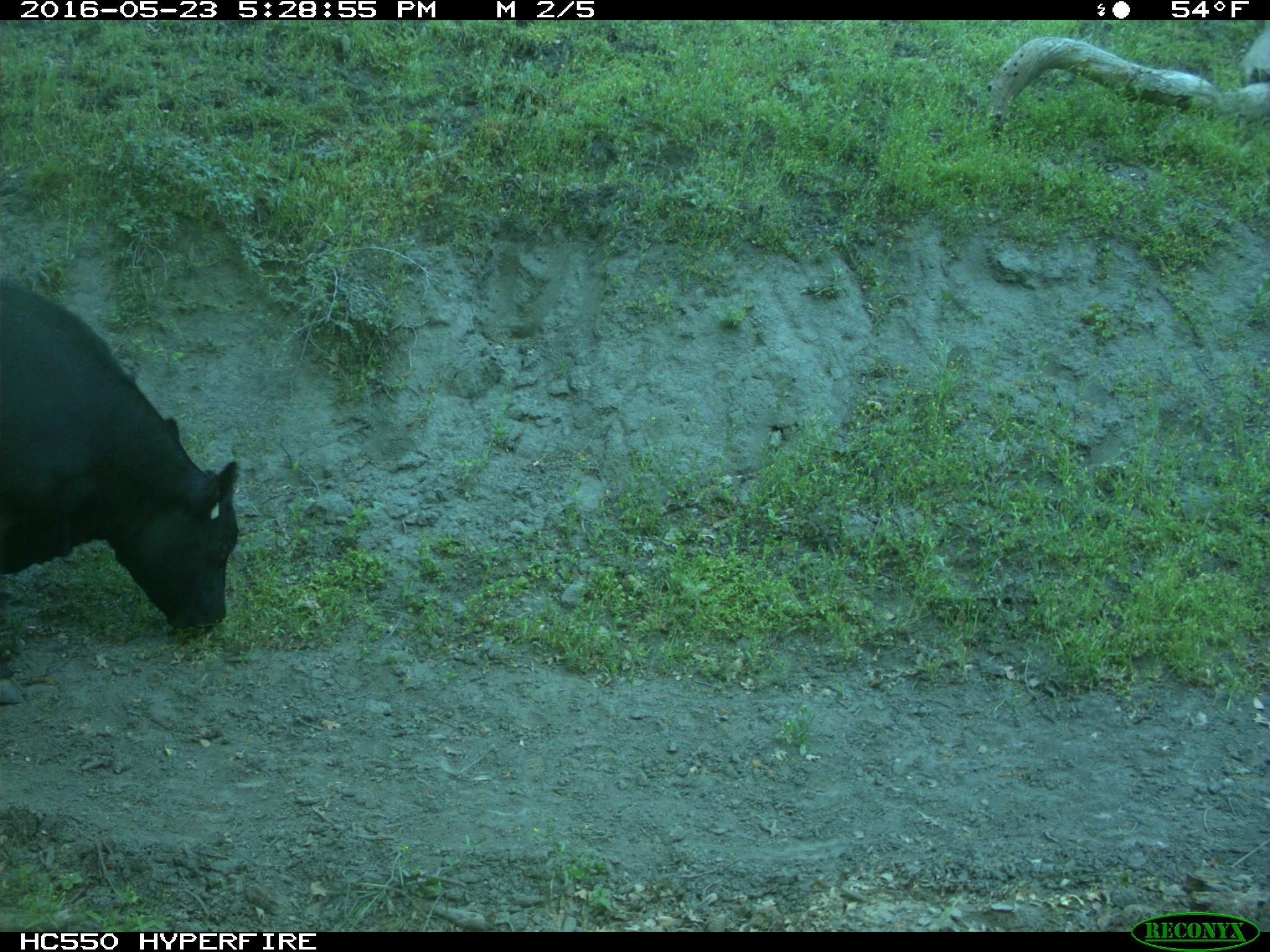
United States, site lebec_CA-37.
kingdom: Animalia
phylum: Chordata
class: Mammalia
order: Artiodactyla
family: Bovidae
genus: Bos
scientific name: Bos taurus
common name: domestic cow